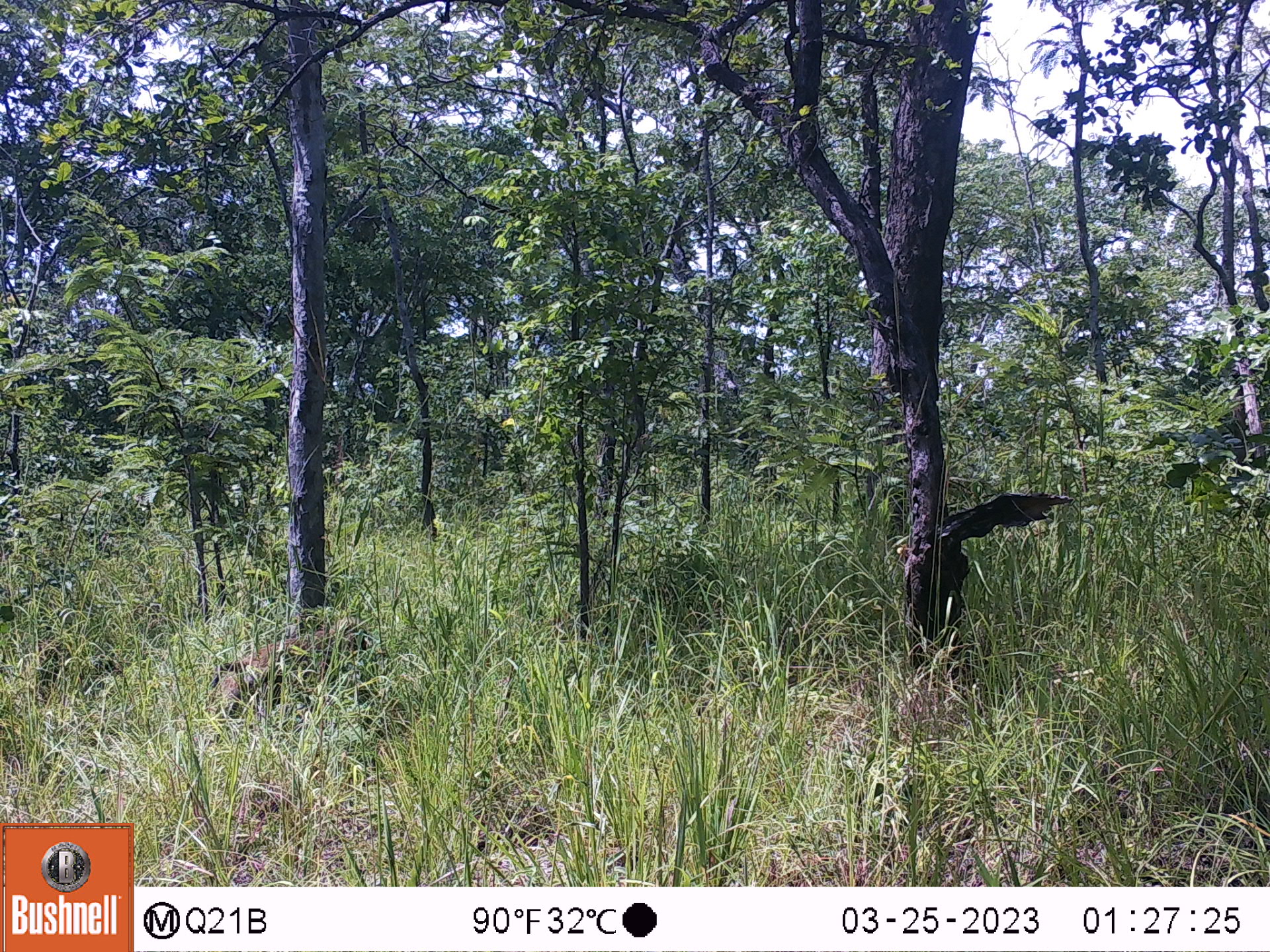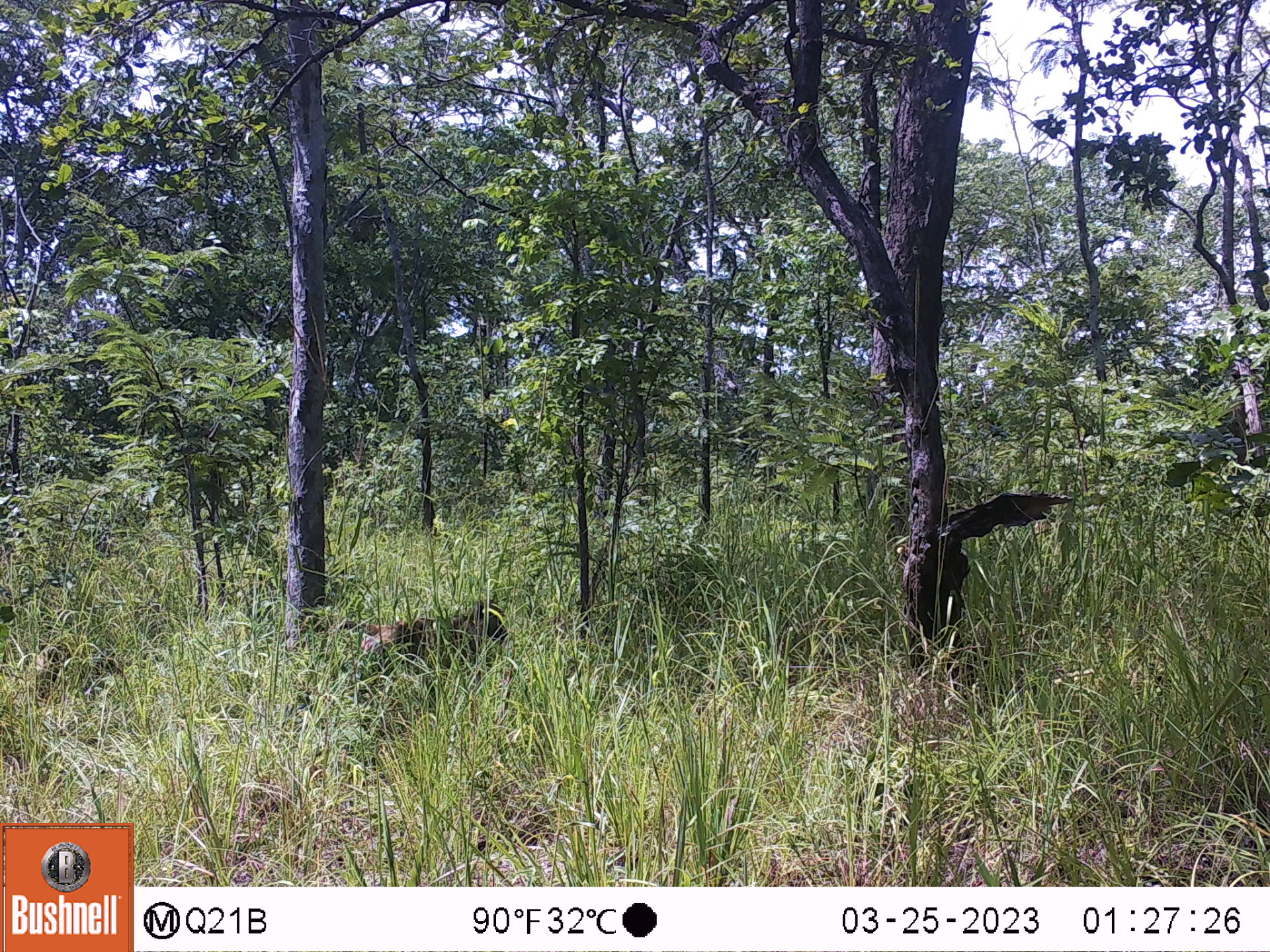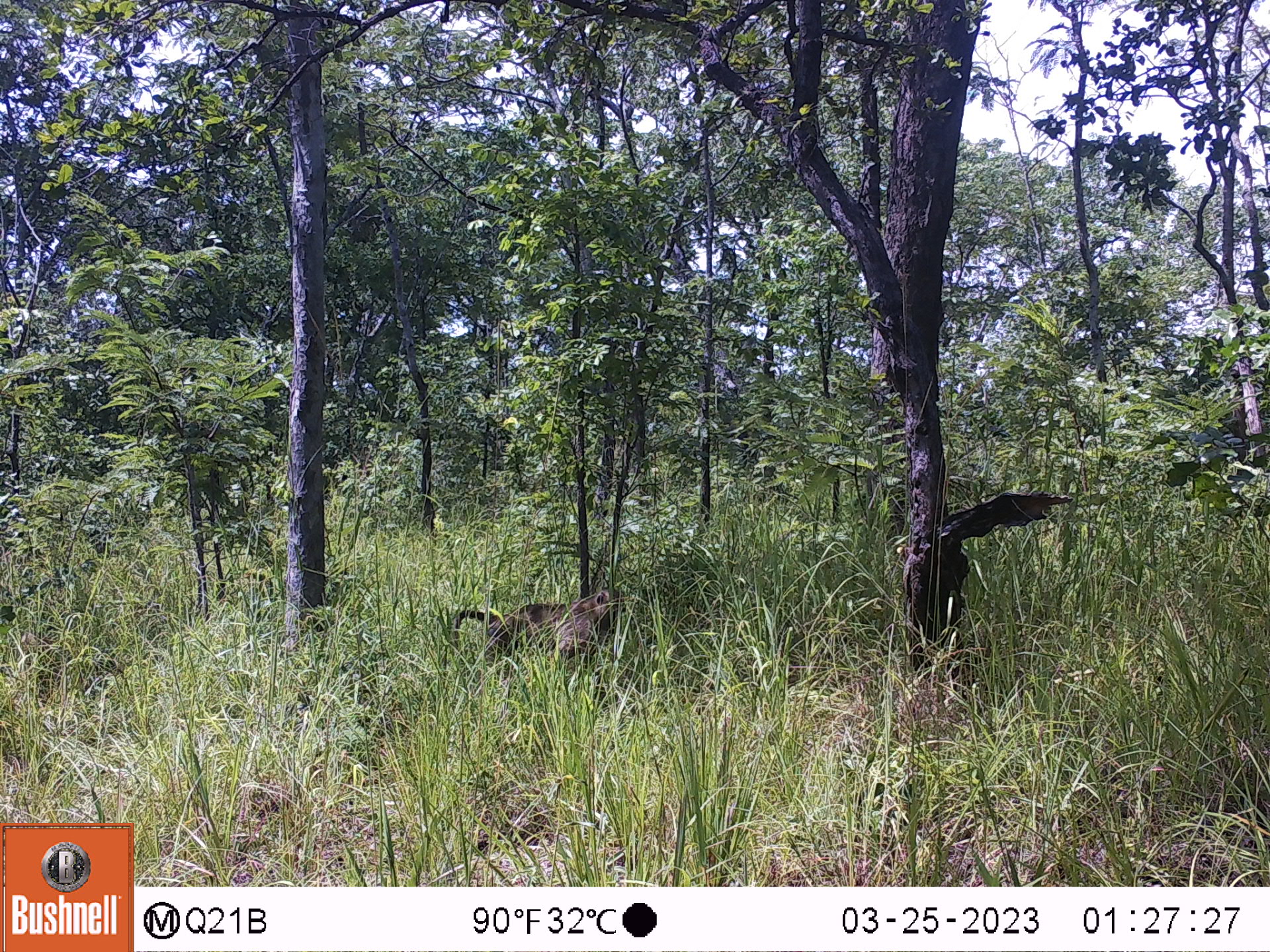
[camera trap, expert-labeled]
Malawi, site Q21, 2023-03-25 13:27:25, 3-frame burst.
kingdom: Animalia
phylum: Chordata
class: Mammalia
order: Primates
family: Cercopithecidae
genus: Papio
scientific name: Papio cynocephalus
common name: yellow baboon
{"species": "yellow baboon (Papio cynocephalus)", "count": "1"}